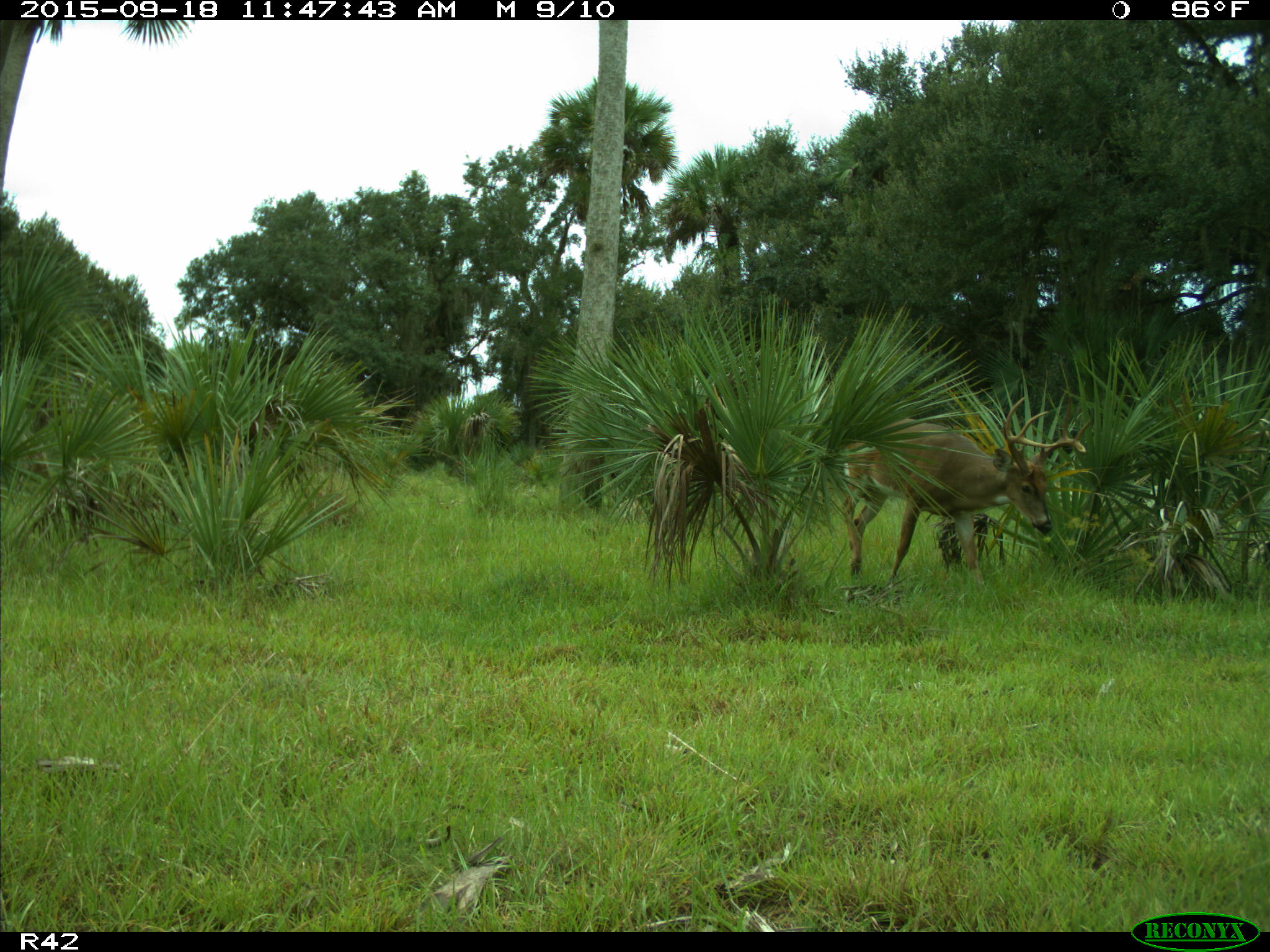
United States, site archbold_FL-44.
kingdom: Animalia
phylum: Chordata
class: Mammalia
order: Artiodactyla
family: Cervidae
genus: Odocoileus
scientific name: Odocoileus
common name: deer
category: unidentified deer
Unidentified deer (deer) (Odocoileus).